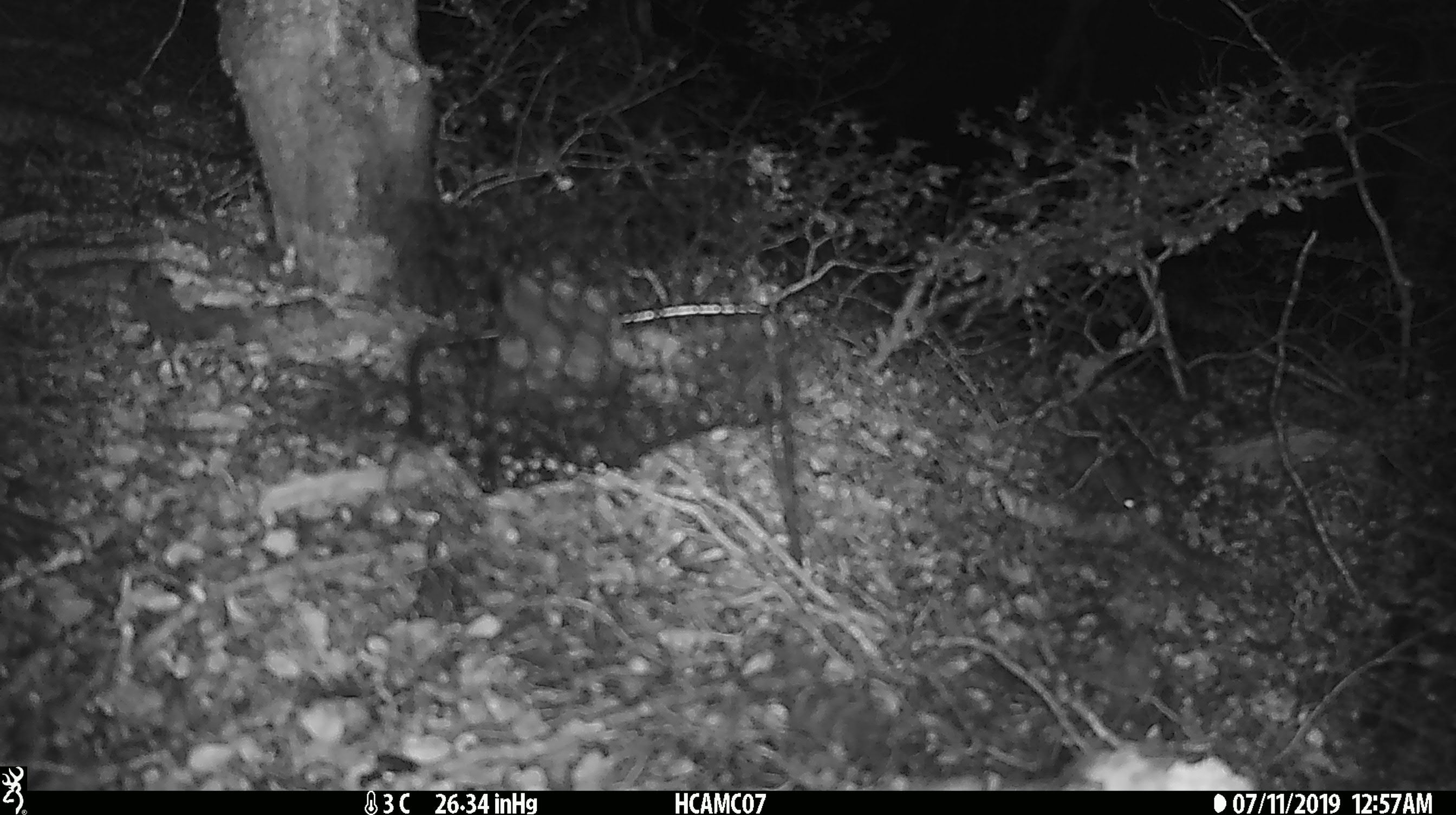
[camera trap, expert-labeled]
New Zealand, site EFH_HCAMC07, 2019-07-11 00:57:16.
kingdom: Animalia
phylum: Chordata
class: Mammalia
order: Rodentia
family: Muridae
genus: Mus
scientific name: Mus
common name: mouse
Mouse (Mus).